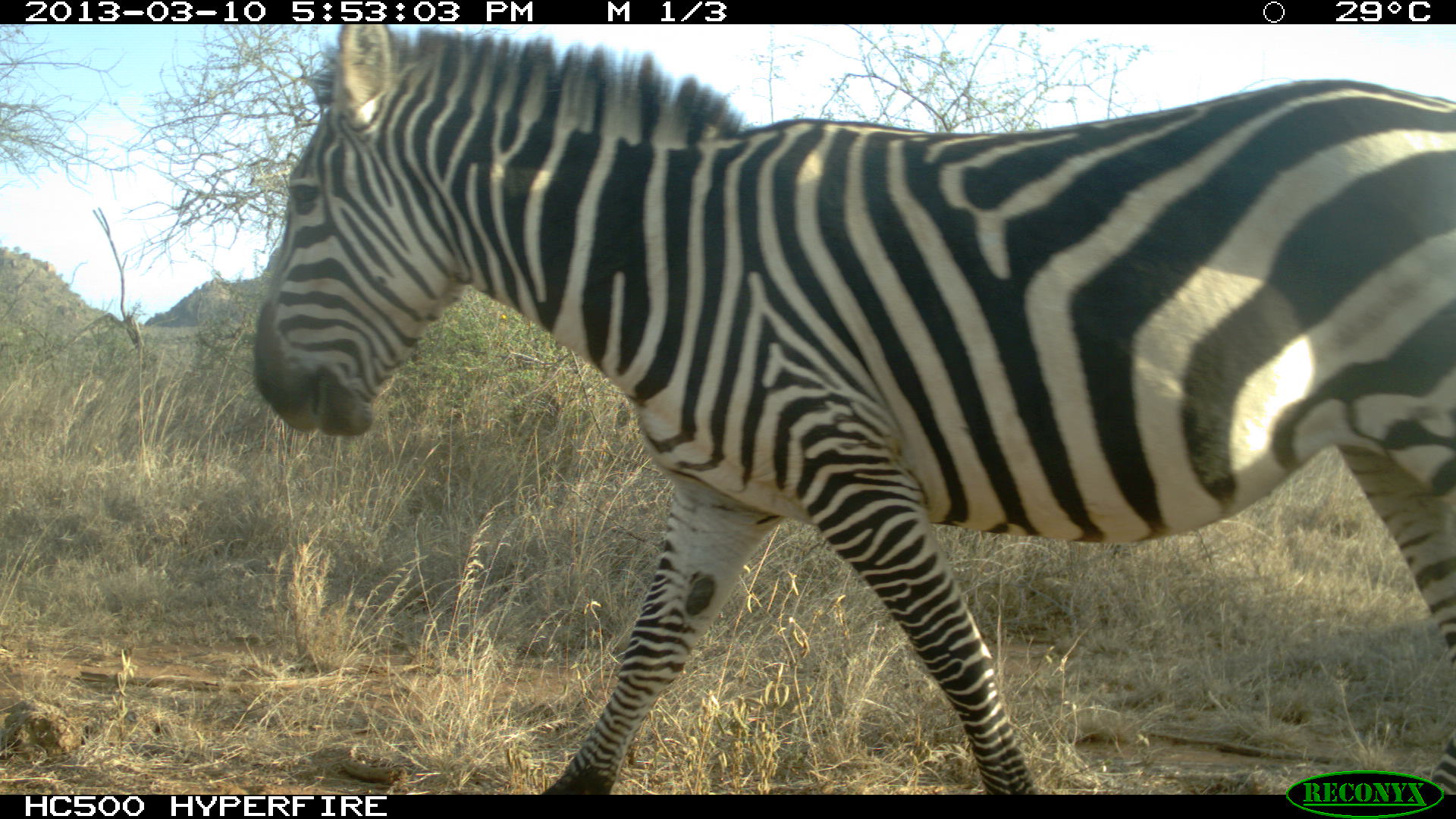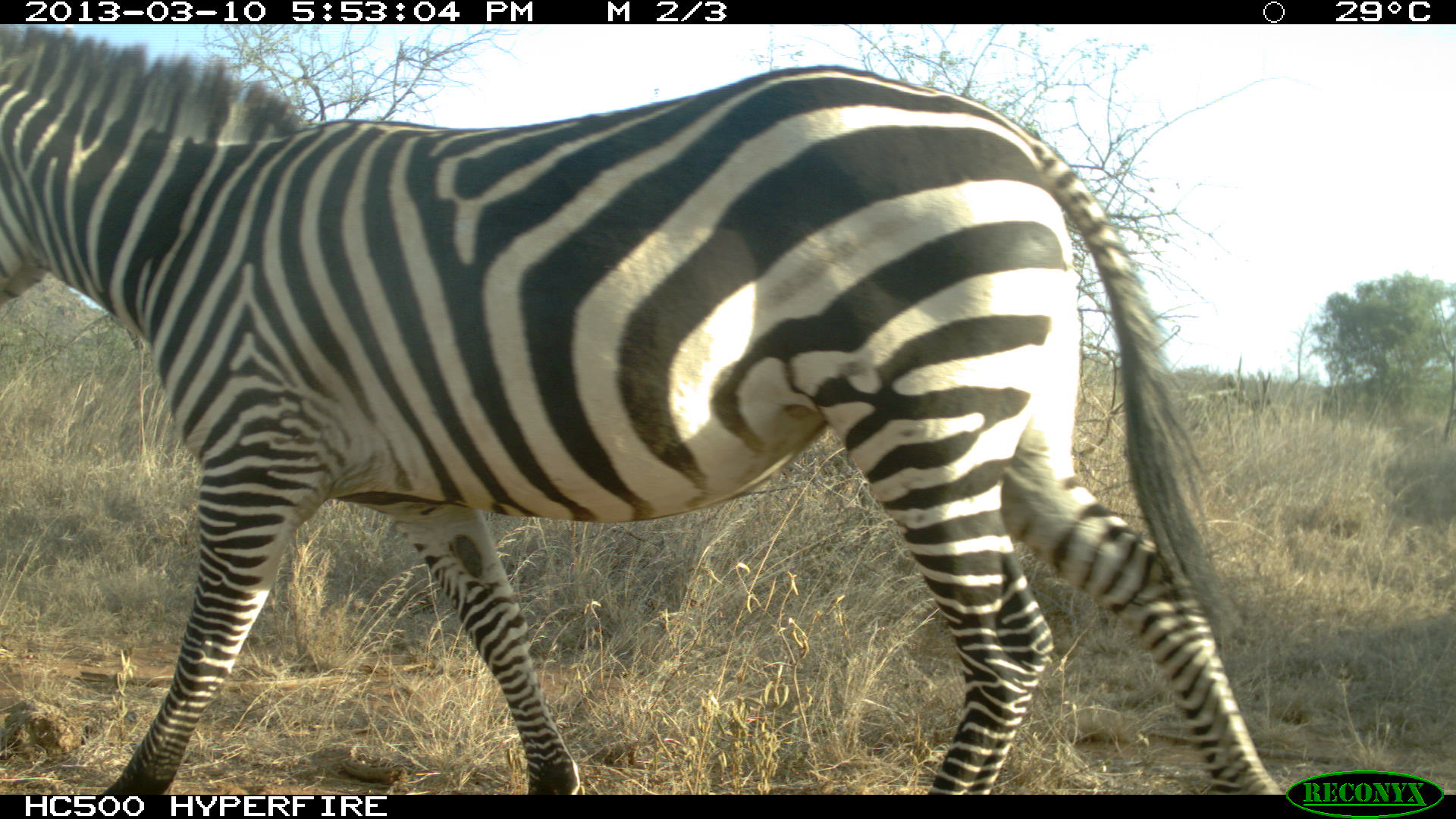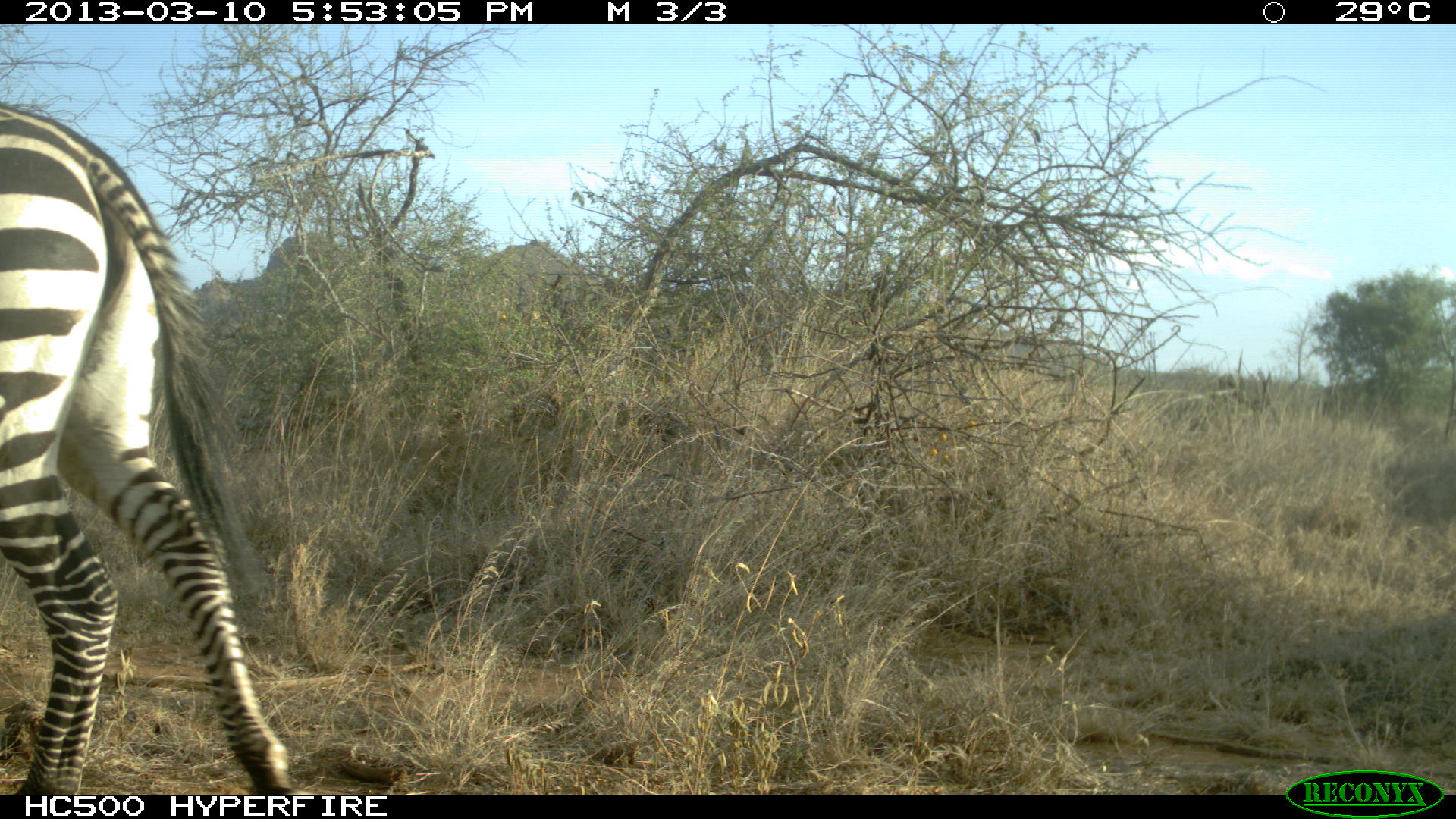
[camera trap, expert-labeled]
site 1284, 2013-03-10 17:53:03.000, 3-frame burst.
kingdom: Animalia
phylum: Chordata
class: Mammalia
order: Perissodactyla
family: Equidae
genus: Equus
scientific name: Equus quagga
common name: plains zebra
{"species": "Equus quagga (plains zebra)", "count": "1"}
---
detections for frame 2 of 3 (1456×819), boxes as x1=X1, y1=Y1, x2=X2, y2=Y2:
equus quagga: x1=0, y1=24, x2=1288, y2=796